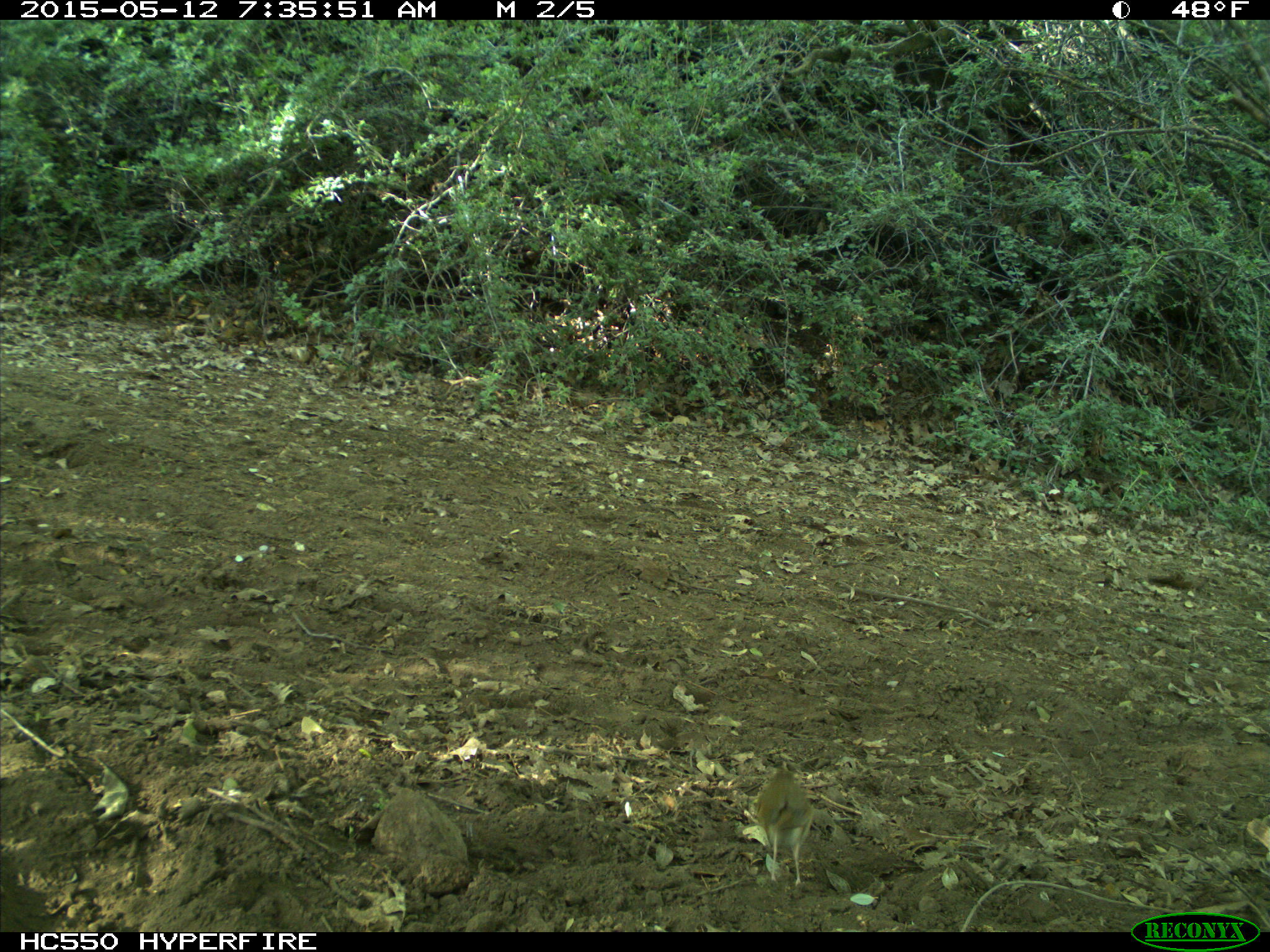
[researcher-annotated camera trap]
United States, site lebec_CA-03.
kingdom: Animalia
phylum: Chordata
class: Aves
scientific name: Aves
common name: birds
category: unidentified bird